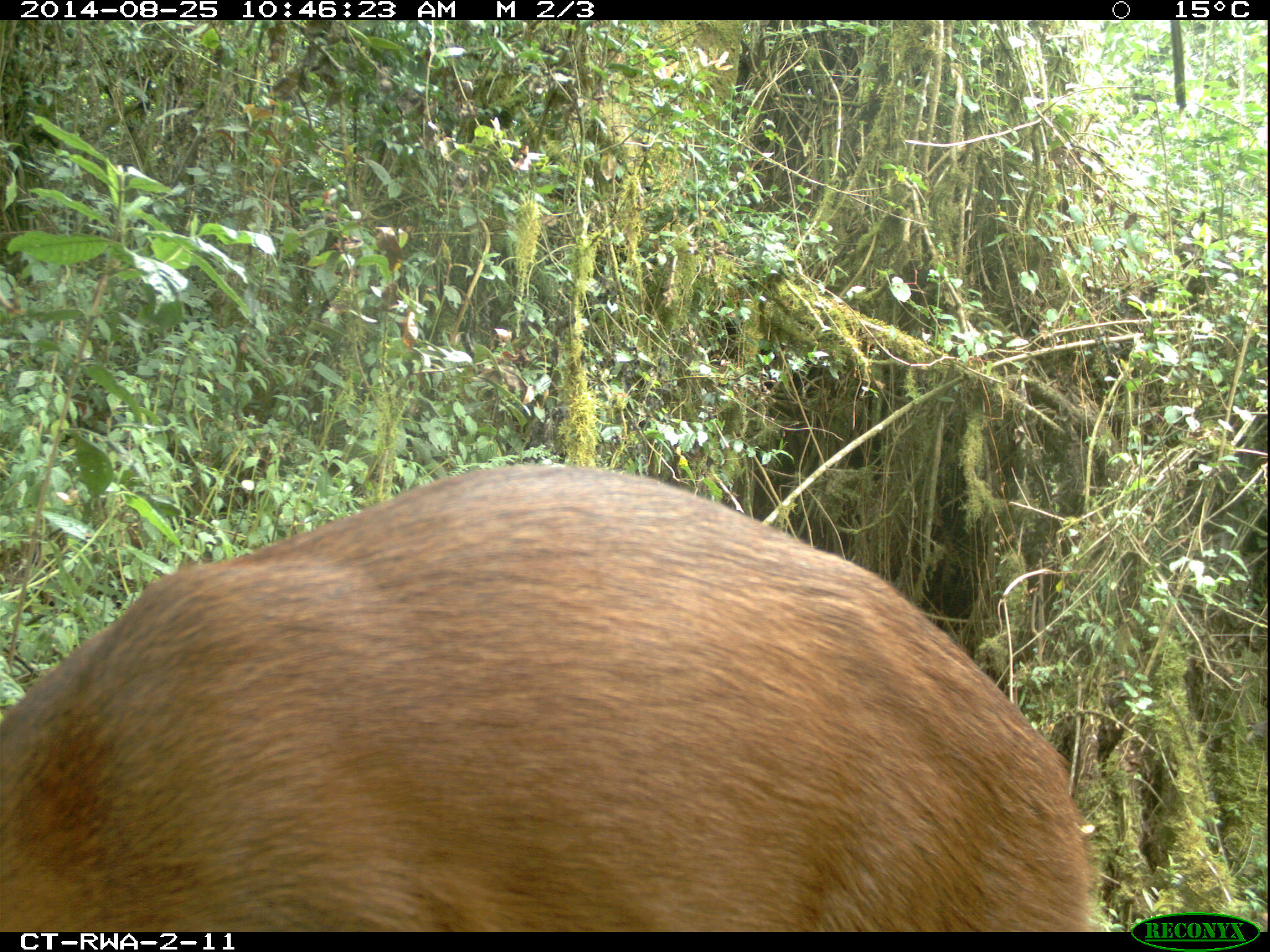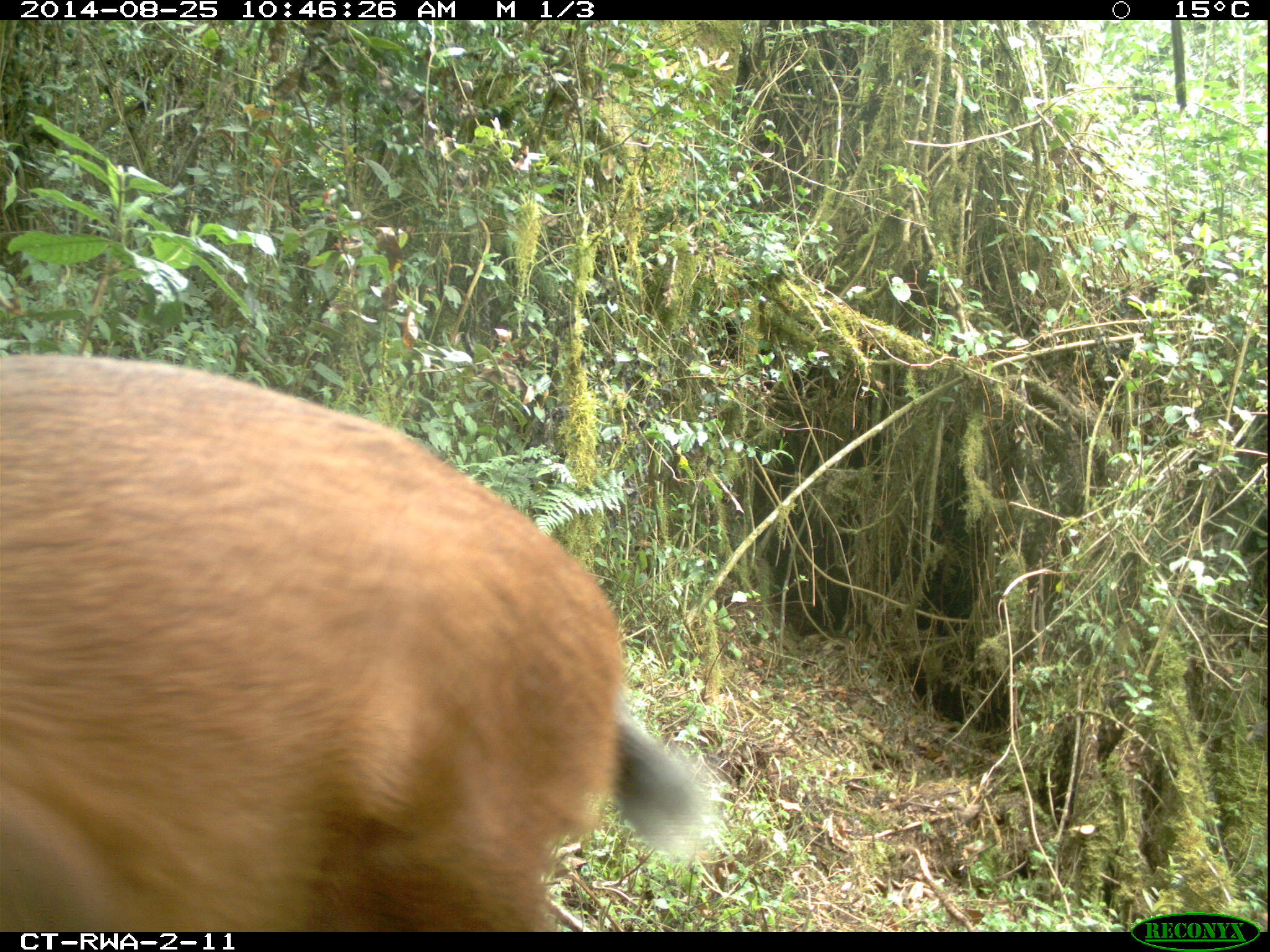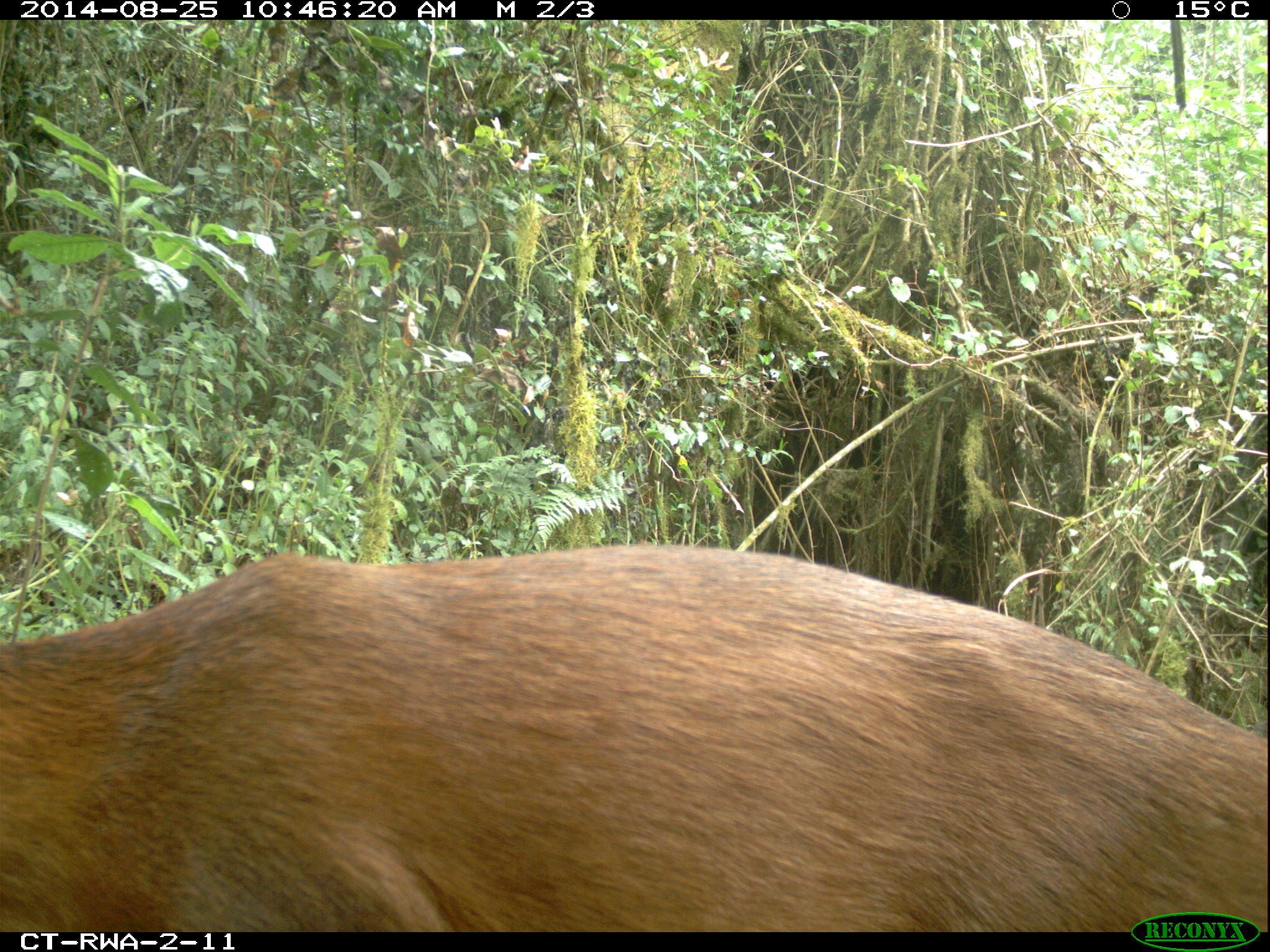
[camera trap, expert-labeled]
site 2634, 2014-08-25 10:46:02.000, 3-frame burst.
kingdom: Animalia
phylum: Chordata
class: Mammalia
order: Artiodactyla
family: Bovidae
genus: Cephalophus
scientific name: Cephalophus nigrifrons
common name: black-fronted duiker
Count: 1.